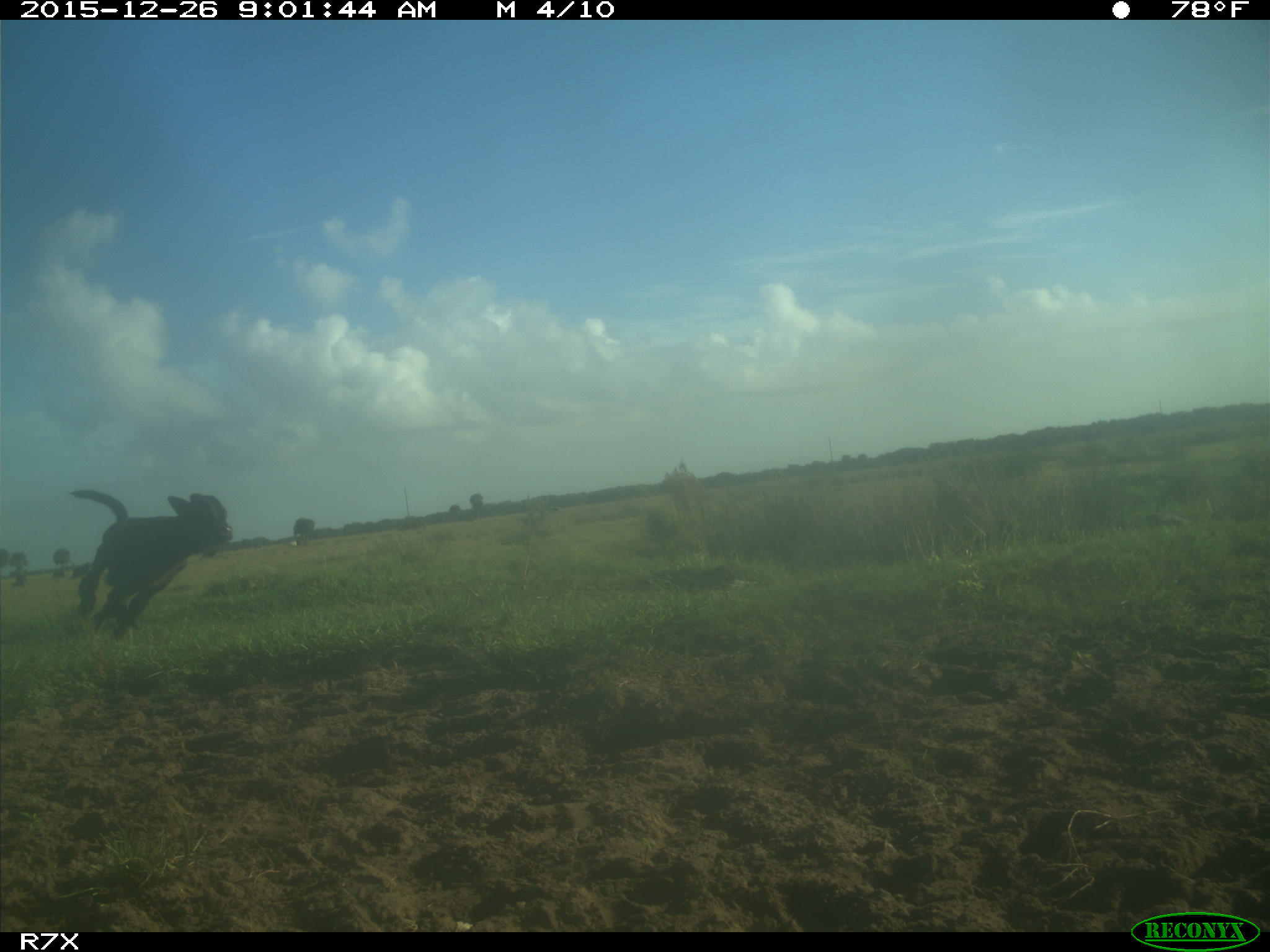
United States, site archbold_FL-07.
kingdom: Animalia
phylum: Chordata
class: Mammalia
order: Artiodactyla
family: Bovidae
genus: Bos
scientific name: Bos taurus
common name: domestic cow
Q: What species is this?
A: Bos taurus (domestic cow).